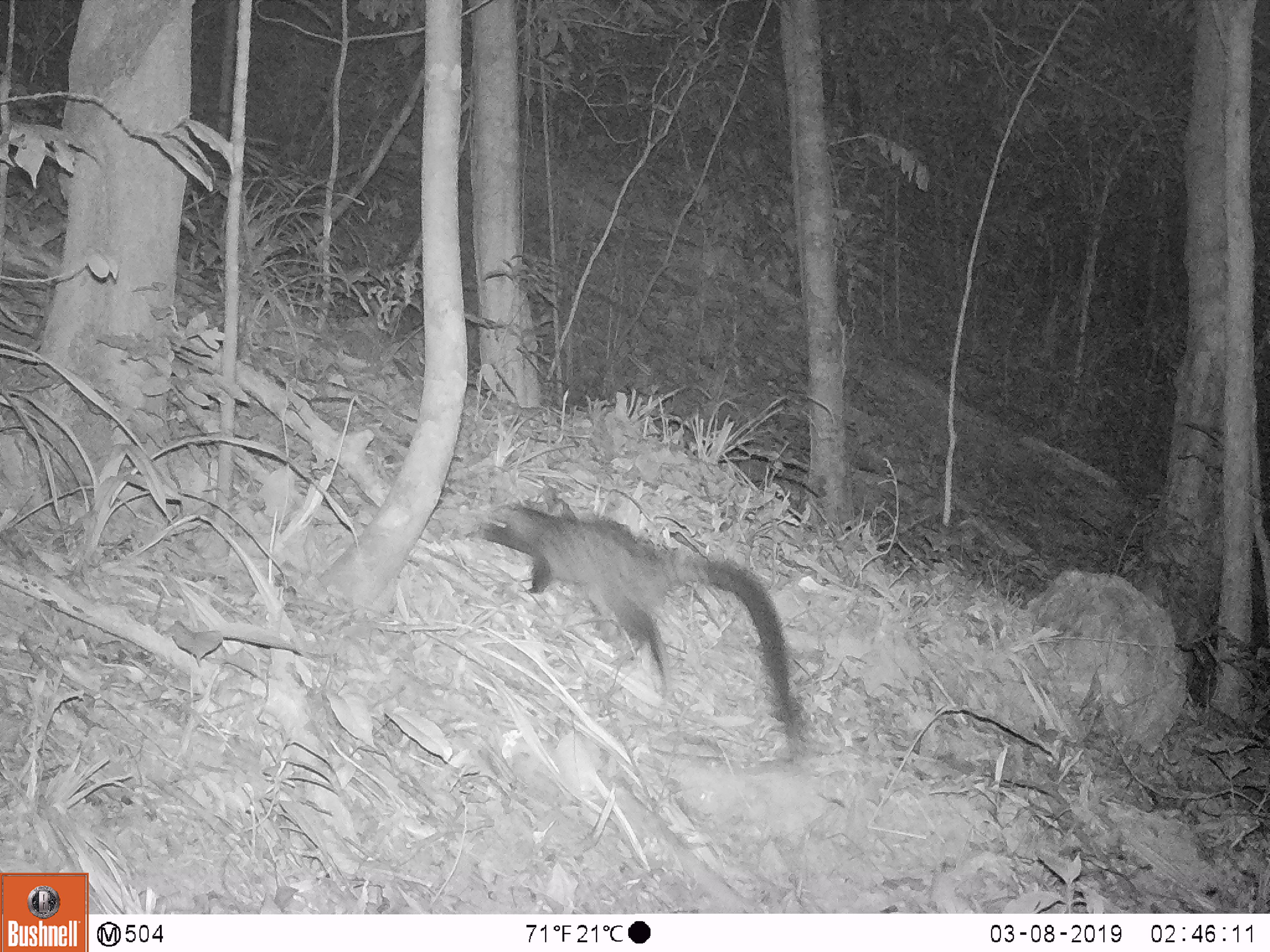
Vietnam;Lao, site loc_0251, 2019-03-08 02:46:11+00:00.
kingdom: Animalia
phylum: Chordata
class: Mammalia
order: Carnivora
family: Viverridae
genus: Paradoxurus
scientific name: Paradoxurus hermaphroditus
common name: common palm civet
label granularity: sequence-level